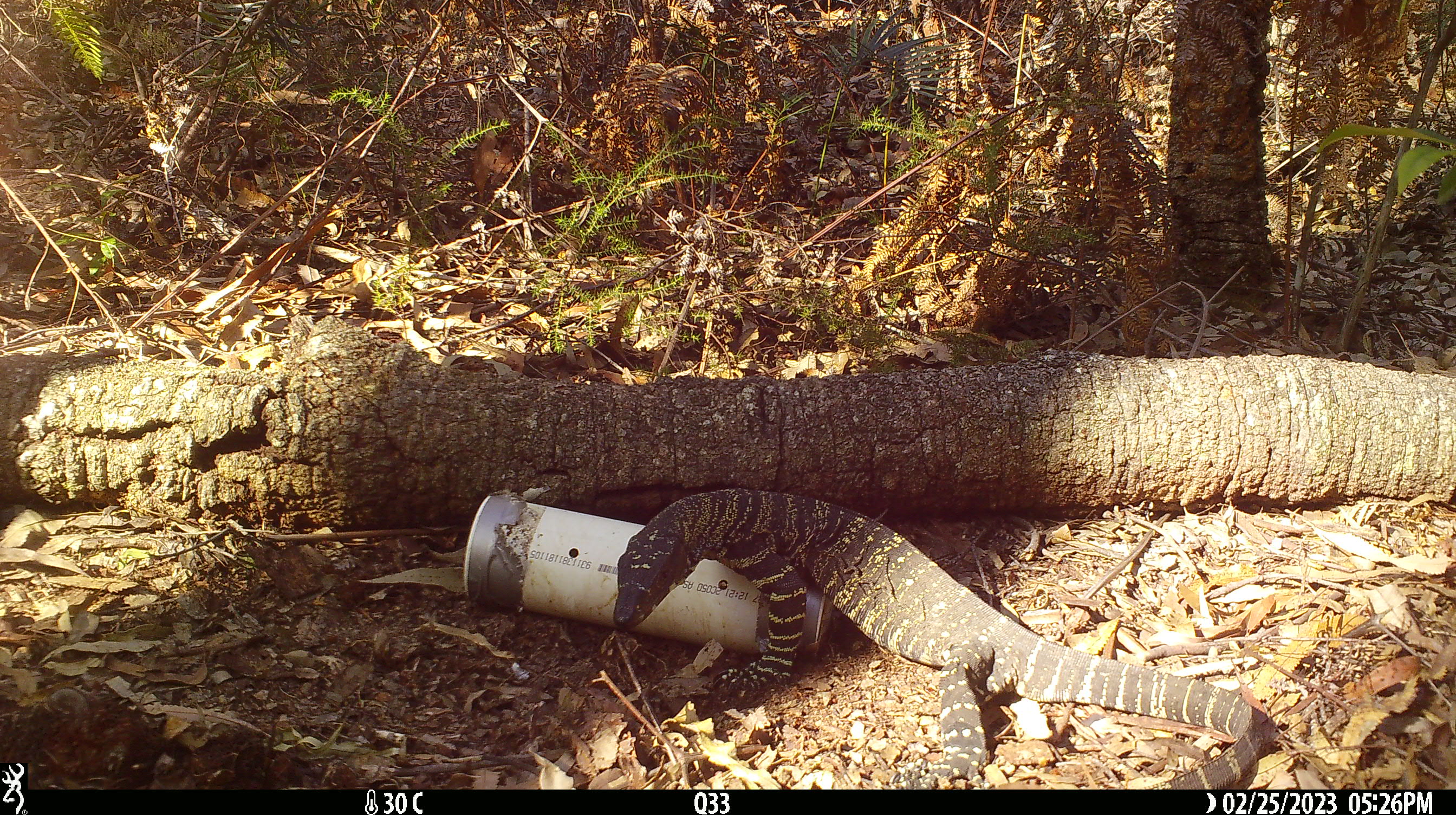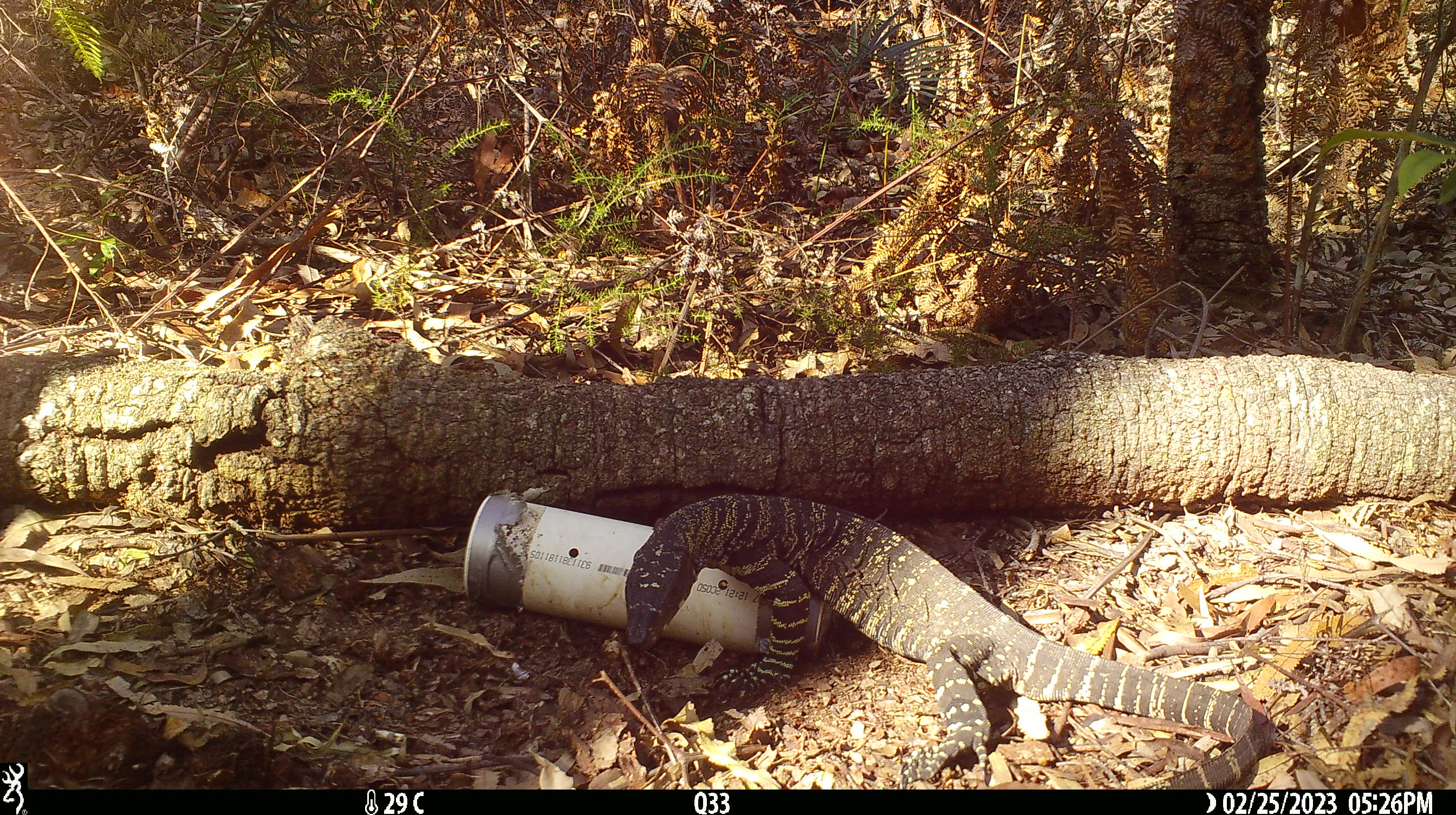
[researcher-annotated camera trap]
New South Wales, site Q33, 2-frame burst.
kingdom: Animalia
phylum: Chordata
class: Reptilia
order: Squamata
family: Varanidae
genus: Varanus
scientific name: Varanus varius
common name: lace monitor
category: goanna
Goanna (lace monitor) (Varanus varius).